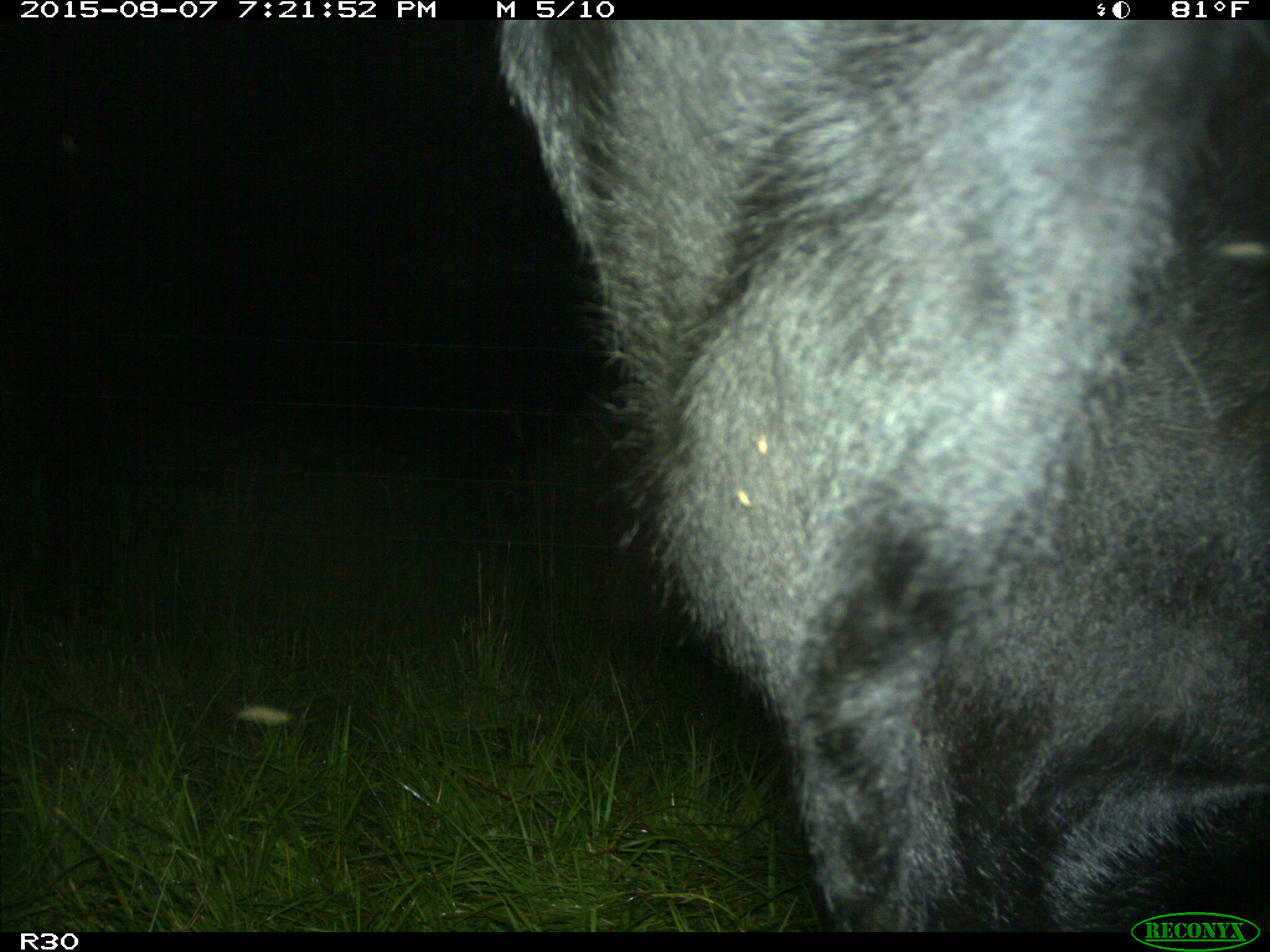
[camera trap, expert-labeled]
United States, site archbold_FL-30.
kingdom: Animalia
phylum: Chordata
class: Mammalia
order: Artiodactyla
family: Bovidae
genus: Bos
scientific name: Bos taurus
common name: domestic cow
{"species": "Bos taurus (domestic cow)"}